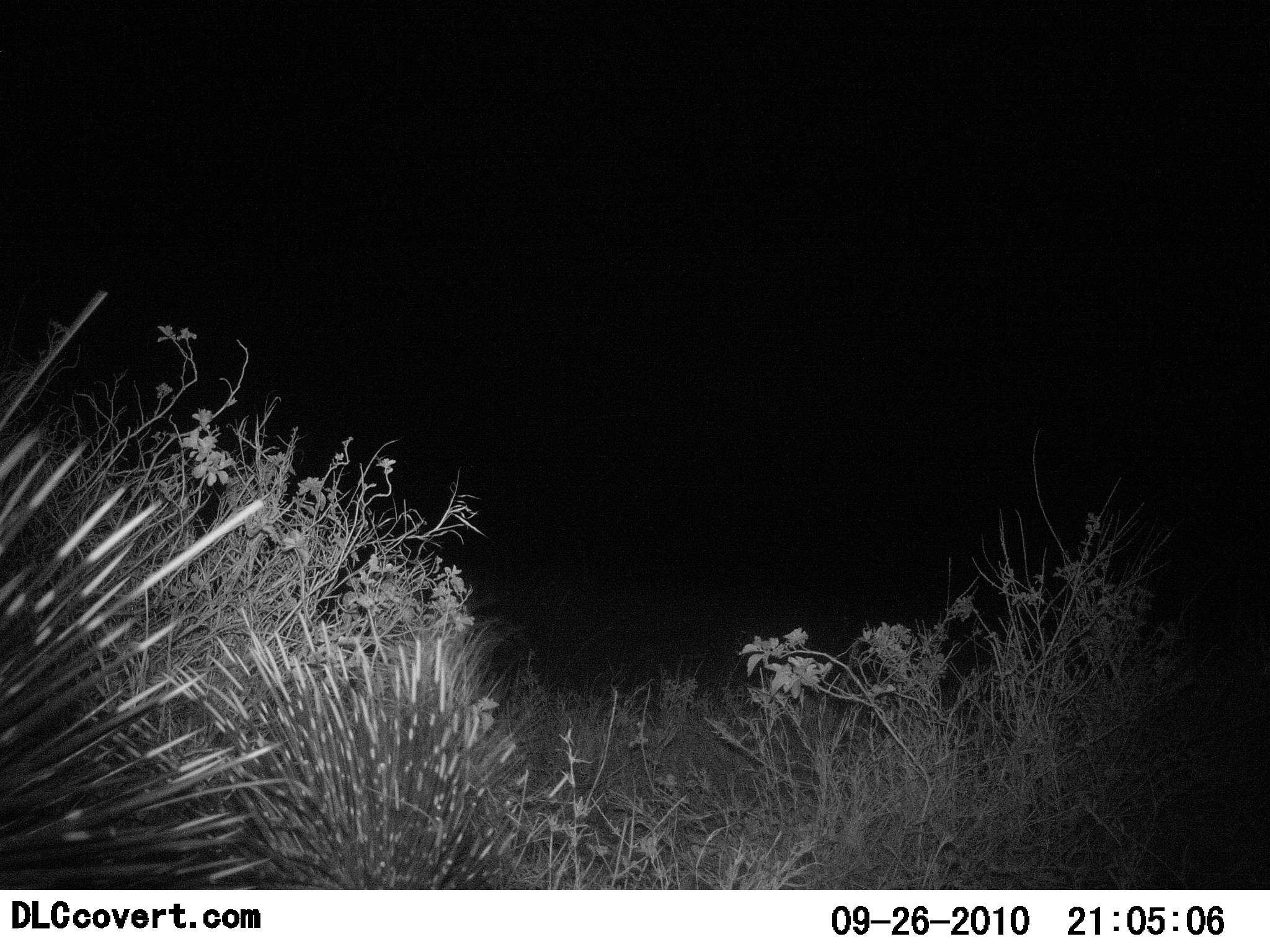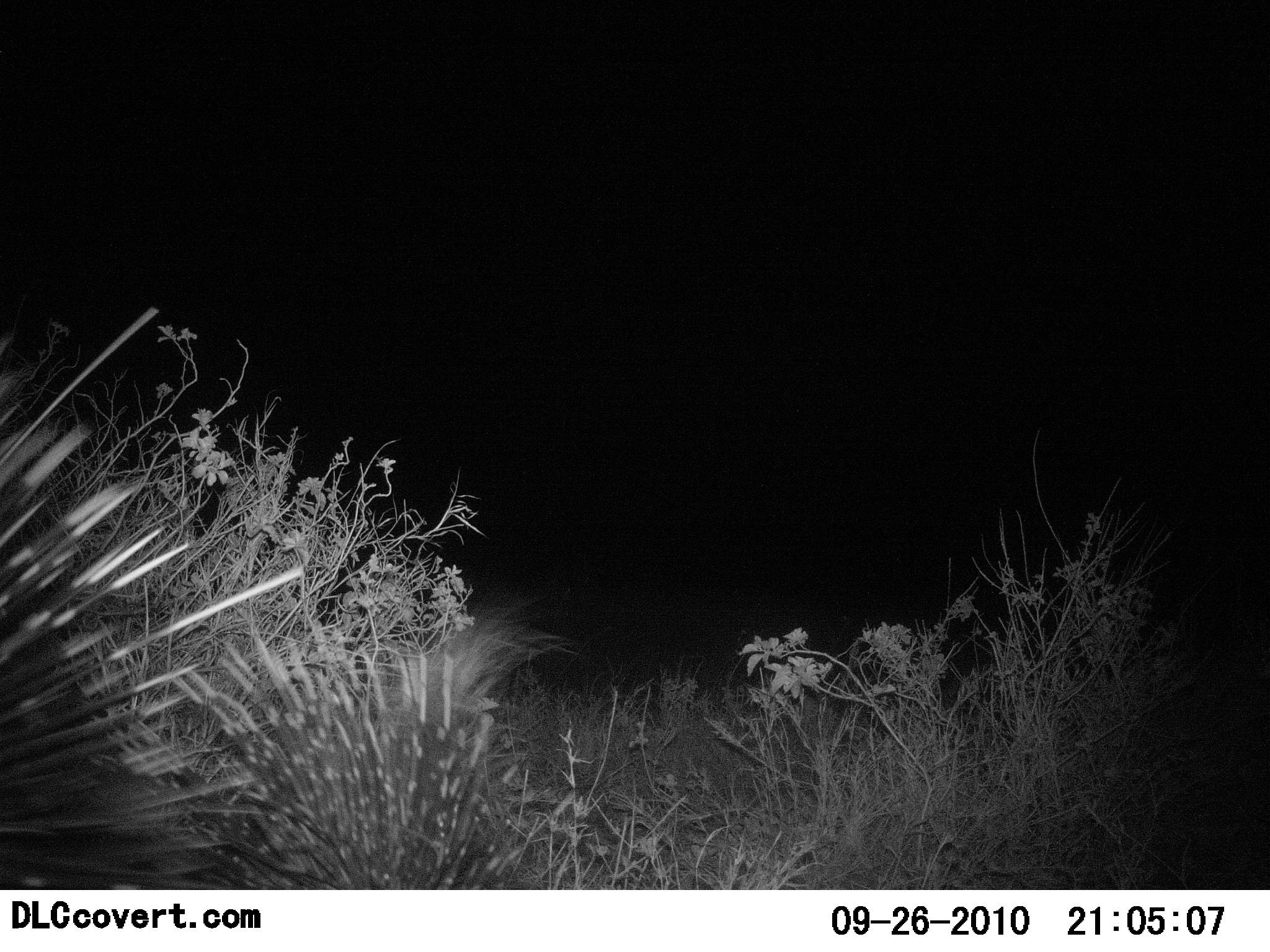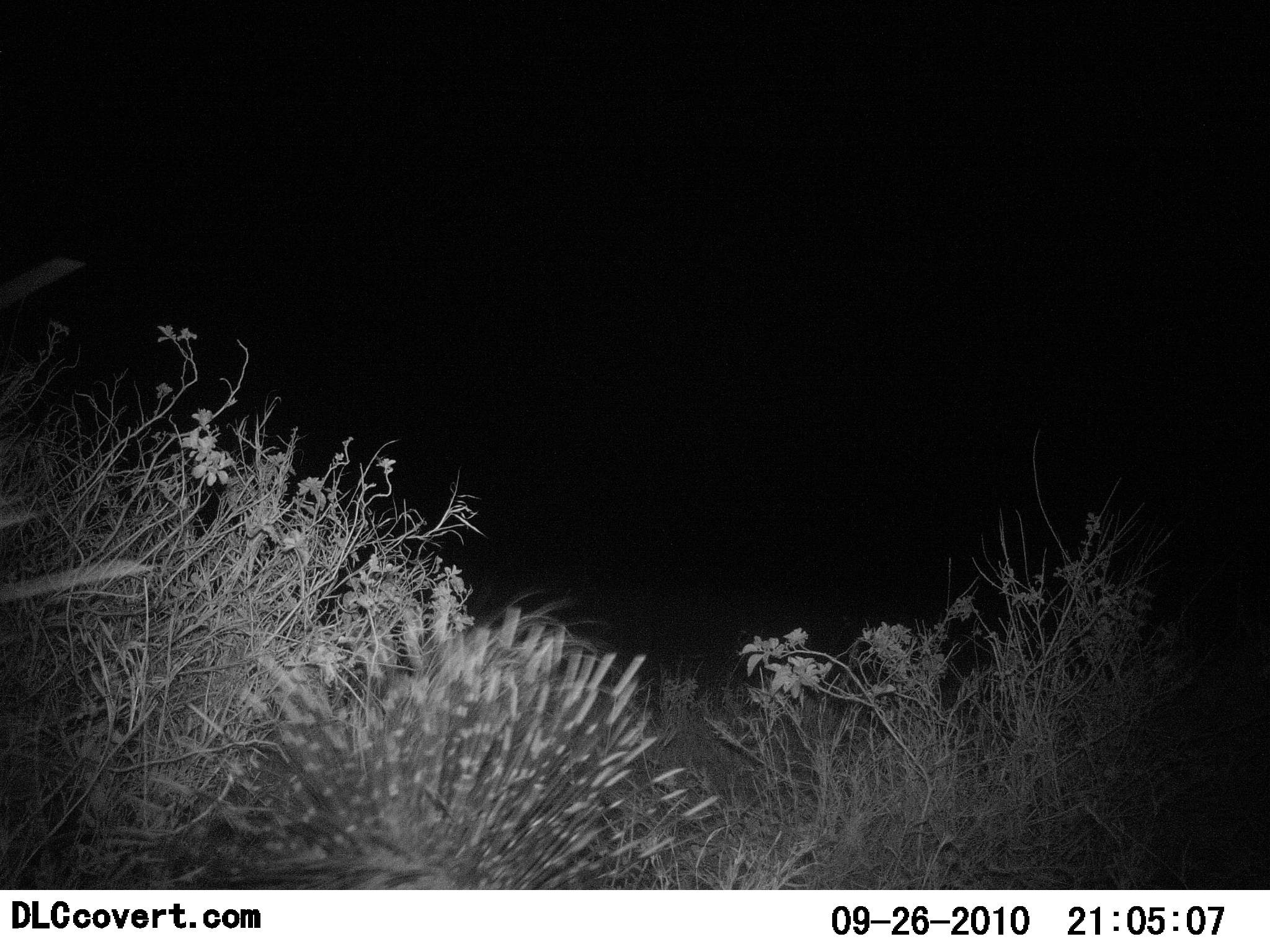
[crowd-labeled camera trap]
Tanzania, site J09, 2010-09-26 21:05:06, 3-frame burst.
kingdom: Animalia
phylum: Chordata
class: Mammalia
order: Rodentia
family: Hystricidae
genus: Hystrix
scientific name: Hystrix cristata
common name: crested porcupine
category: porcupine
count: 2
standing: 26%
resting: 0%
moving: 74%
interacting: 5%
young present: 5%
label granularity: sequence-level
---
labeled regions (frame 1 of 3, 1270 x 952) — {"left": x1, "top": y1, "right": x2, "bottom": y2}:
animal: {"left": 0, "top": 290, "right": 298, "bottom": 891}; {"left": 89, "top": 600, "right": 521, "bottom": 890}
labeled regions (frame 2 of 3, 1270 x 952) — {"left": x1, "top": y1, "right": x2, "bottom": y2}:
animal: {"left": 0, "top": 307, "right": 309, "bottom": 891}; {"left": 176, "top": 627, "right": 527, "bottom": 890}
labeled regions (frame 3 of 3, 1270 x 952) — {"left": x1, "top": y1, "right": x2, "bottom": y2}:
animal: {"left": 115, "top": 597, "right": 720, "bottom": 889}; {"left": 0, "top": 258, "right": 157, "bottom": 887}